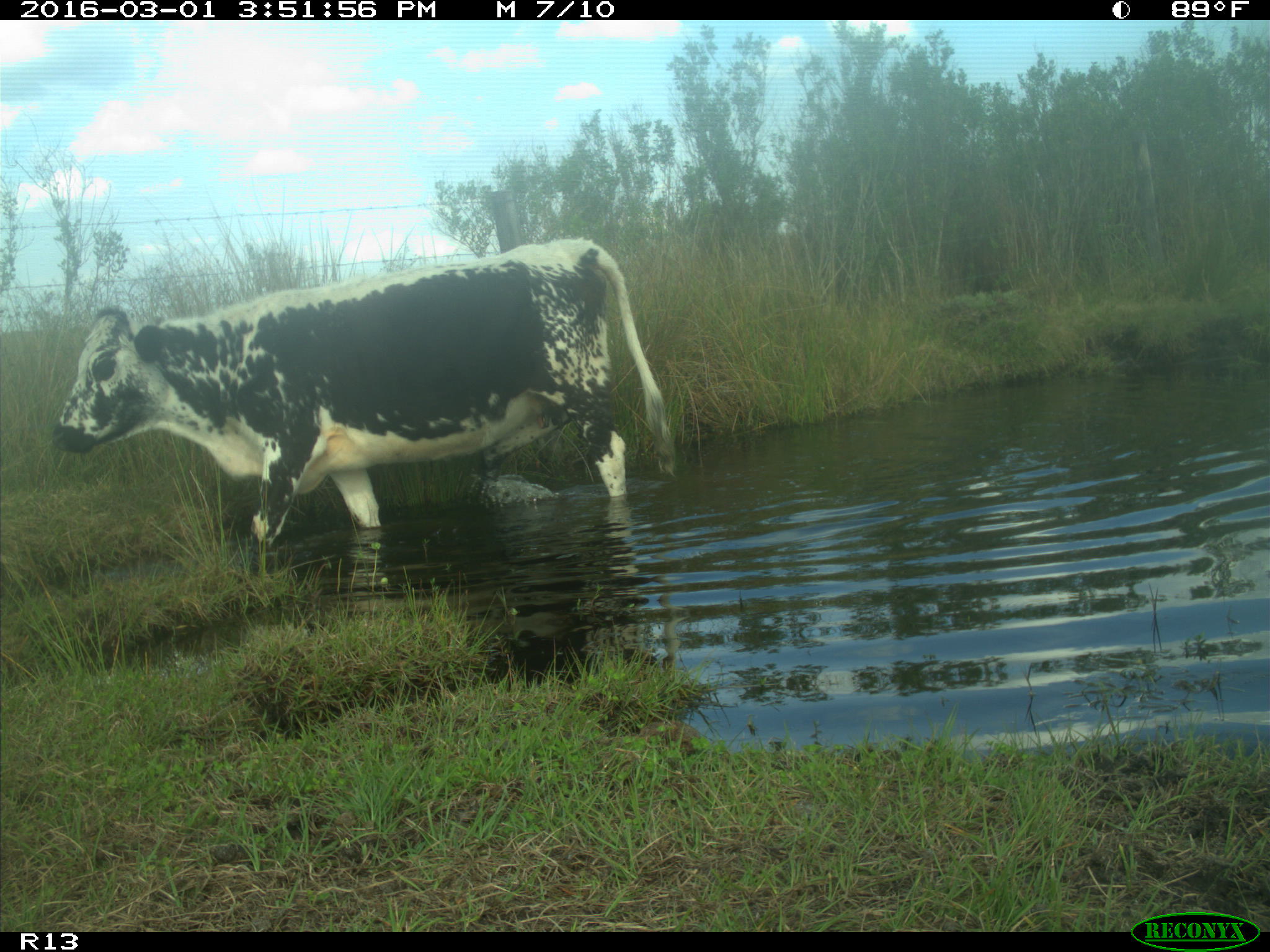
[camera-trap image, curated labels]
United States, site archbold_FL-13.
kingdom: Animalia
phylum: Chordata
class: Mammalia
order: Artiodactyla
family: Bovidae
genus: Bos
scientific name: Bos taurus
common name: domestic cow